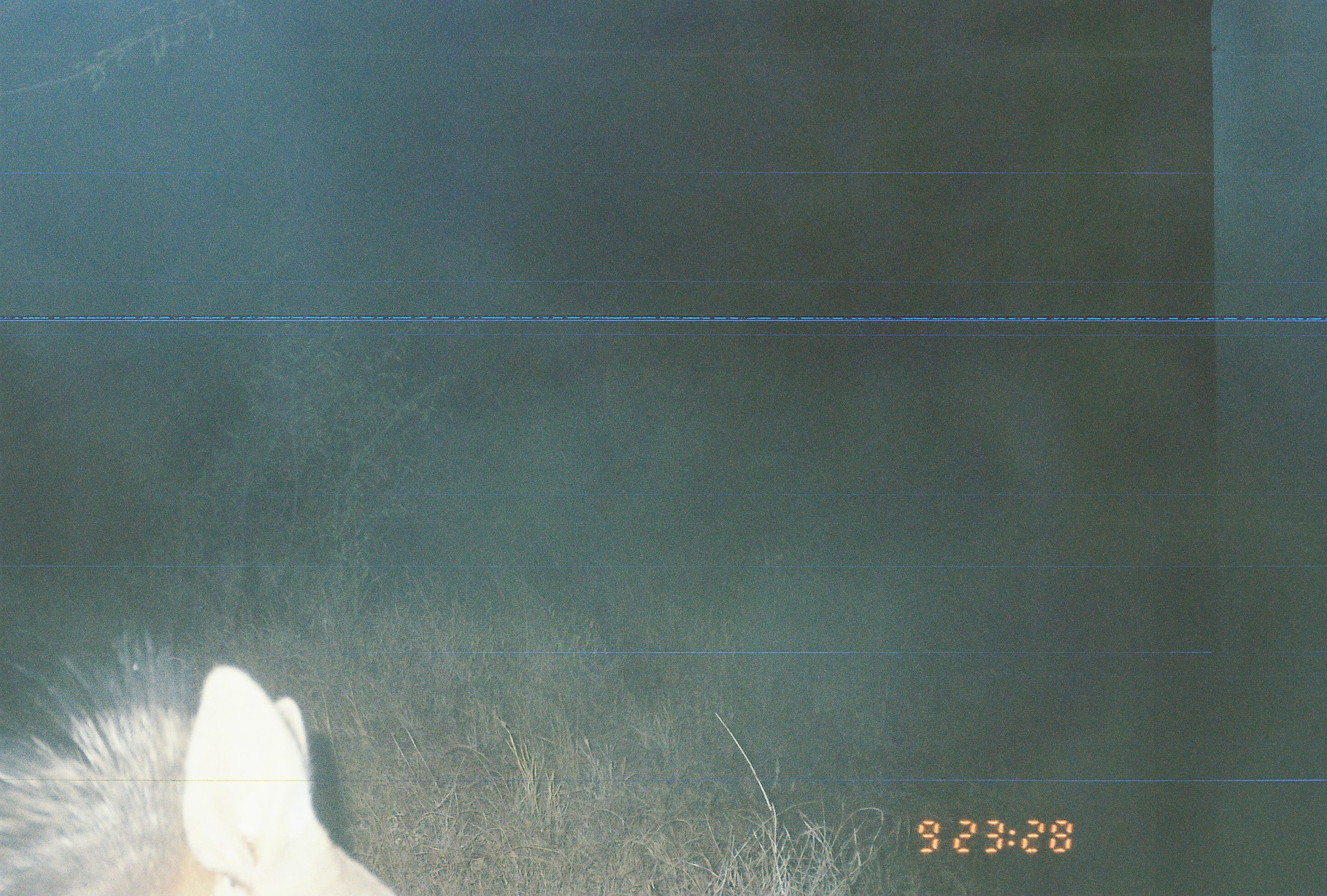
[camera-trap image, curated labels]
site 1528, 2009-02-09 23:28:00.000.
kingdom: Animalia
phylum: Chordata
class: Mammalia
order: Carnivora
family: Canidae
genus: Lupulella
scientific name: Lupulella mesomelas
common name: black-backed jackal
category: canis mesomelas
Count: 1.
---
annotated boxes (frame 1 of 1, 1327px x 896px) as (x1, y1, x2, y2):
canis mesomelas: (0, 626, 400, 896)